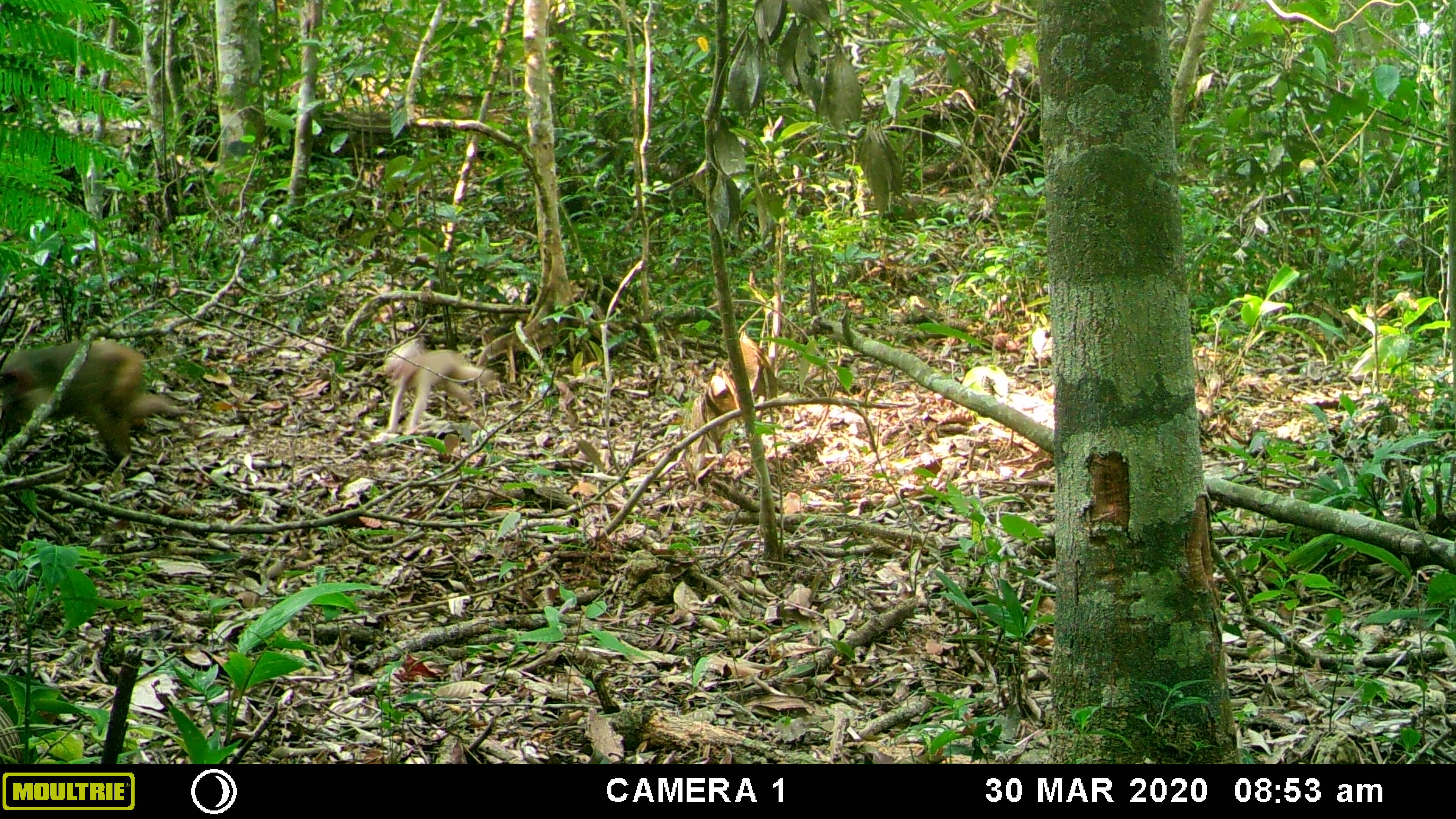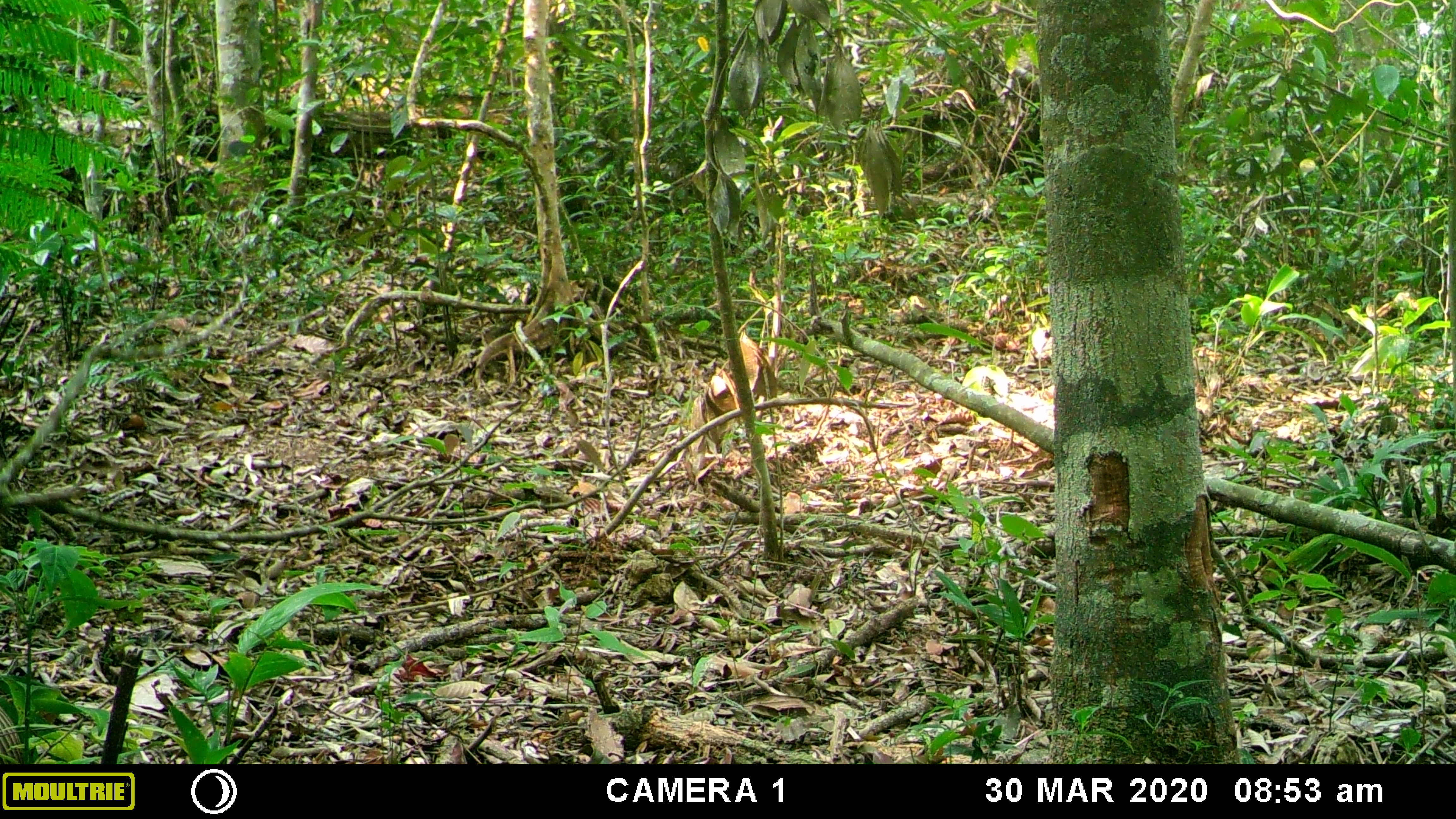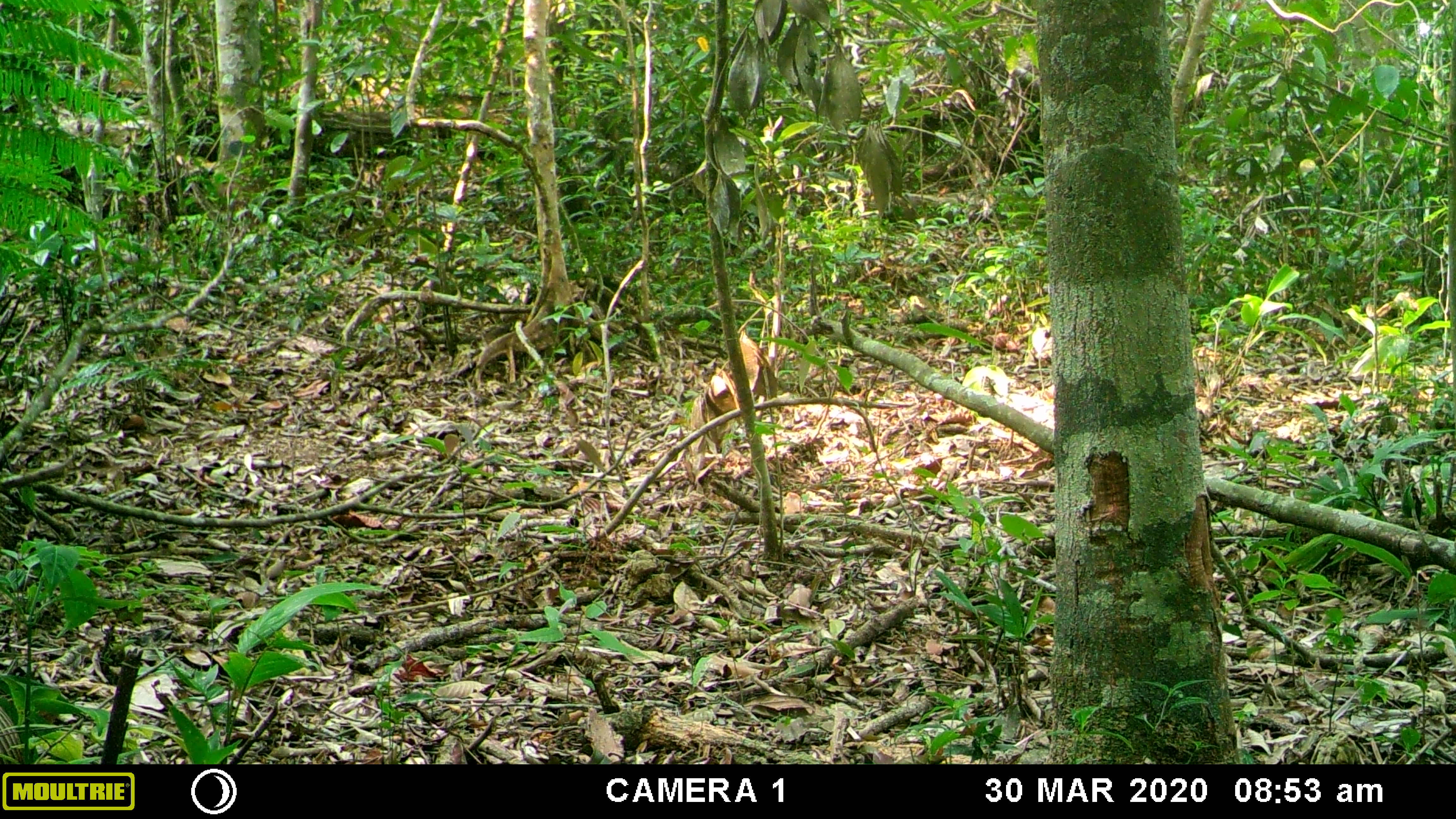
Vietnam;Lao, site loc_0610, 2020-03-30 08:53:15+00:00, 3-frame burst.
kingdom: Animalia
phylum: Chordata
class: Mammalia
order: Primates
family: Cercopithecidae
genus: Macaca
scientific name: Macaca arctoides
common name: stump-tailed macaque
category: stump tailed macaque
Stump tailed macaque (stump-tailed macaque) (Macaca arctoides). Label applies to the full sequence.